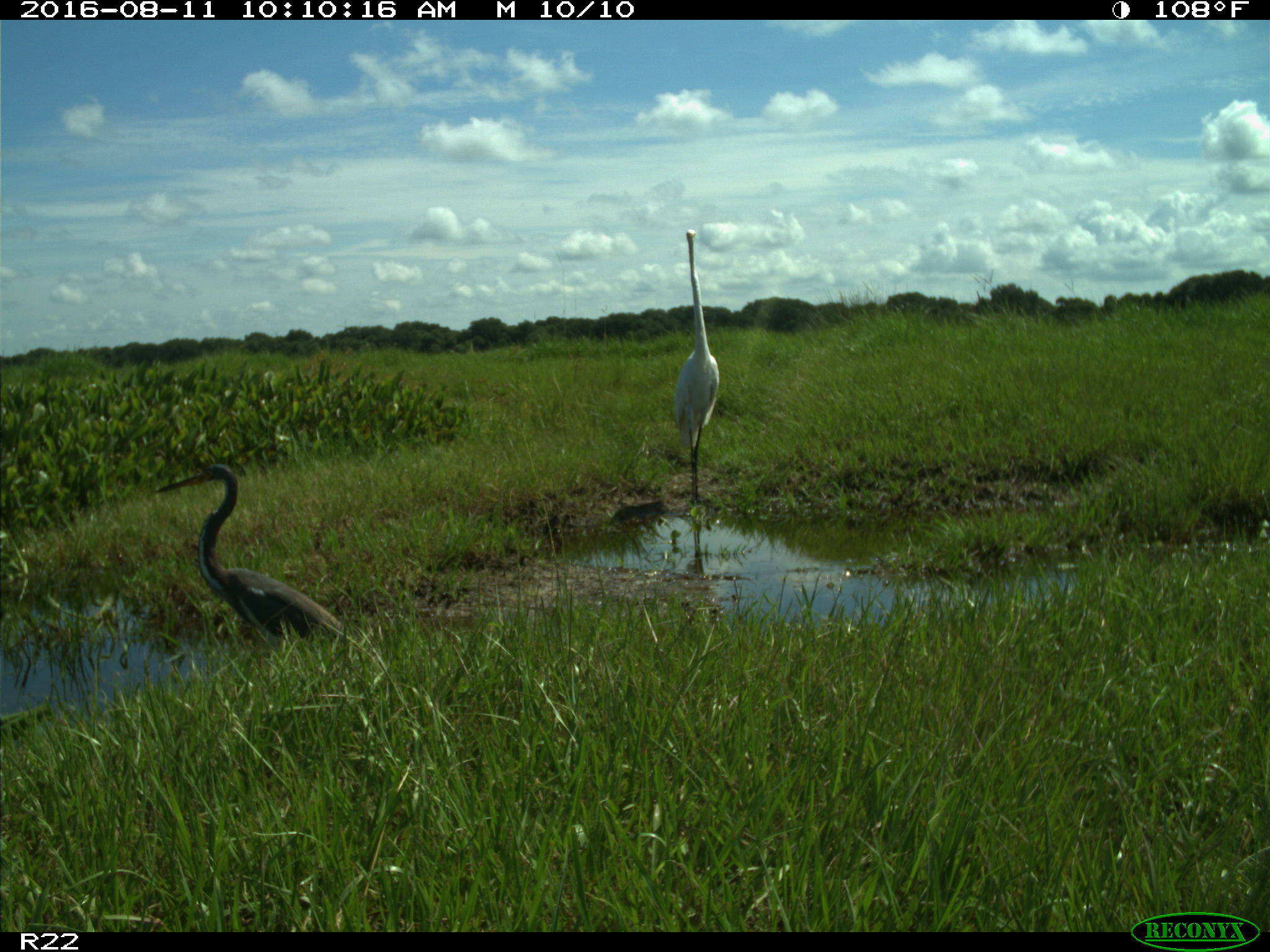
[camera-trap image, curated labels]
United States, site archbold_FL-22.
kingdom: Animalia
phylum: Chordata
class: Aves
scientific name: Aves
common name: birds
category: unidentified bird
Unidentified bird (birds) (Aves).